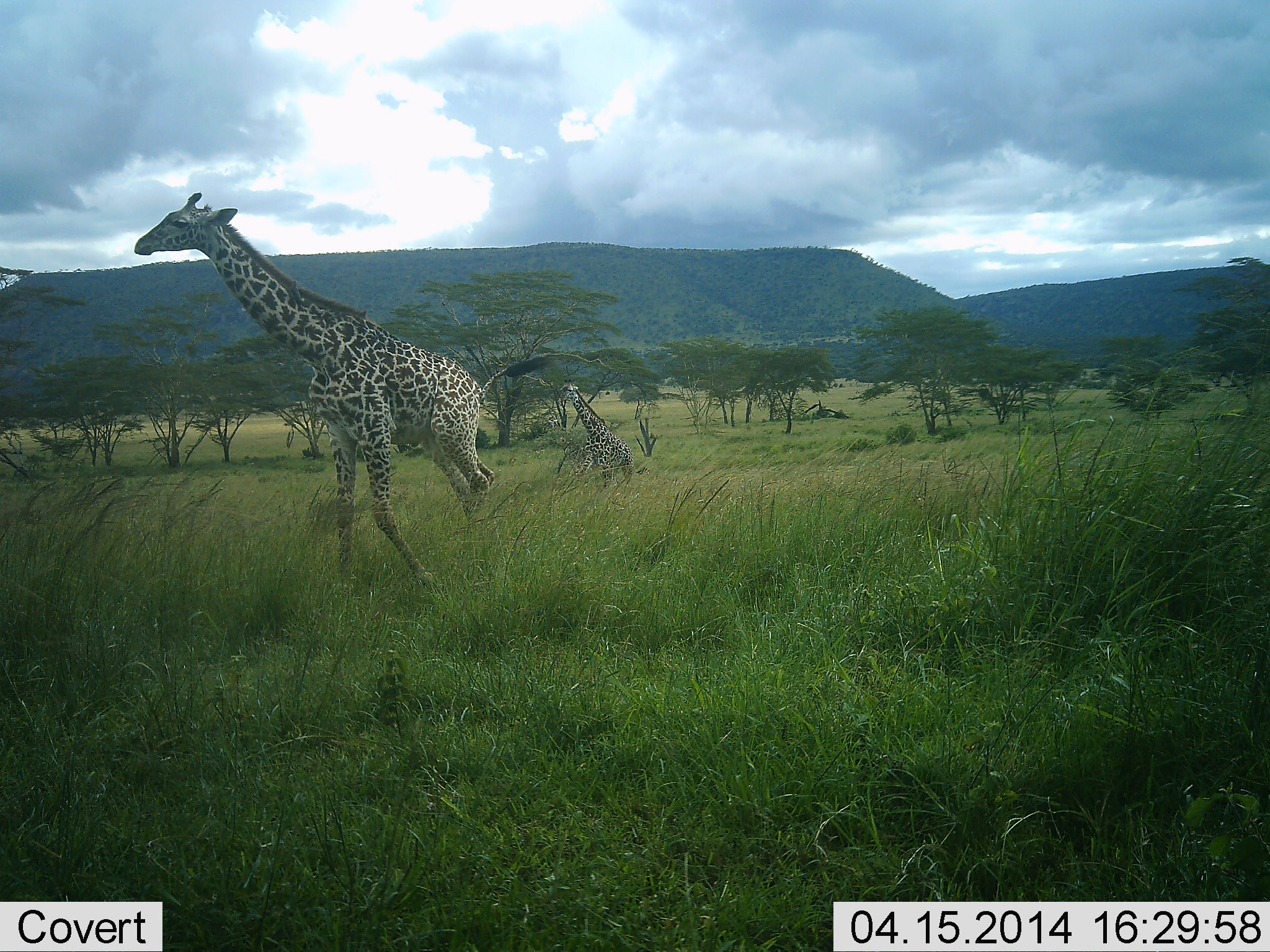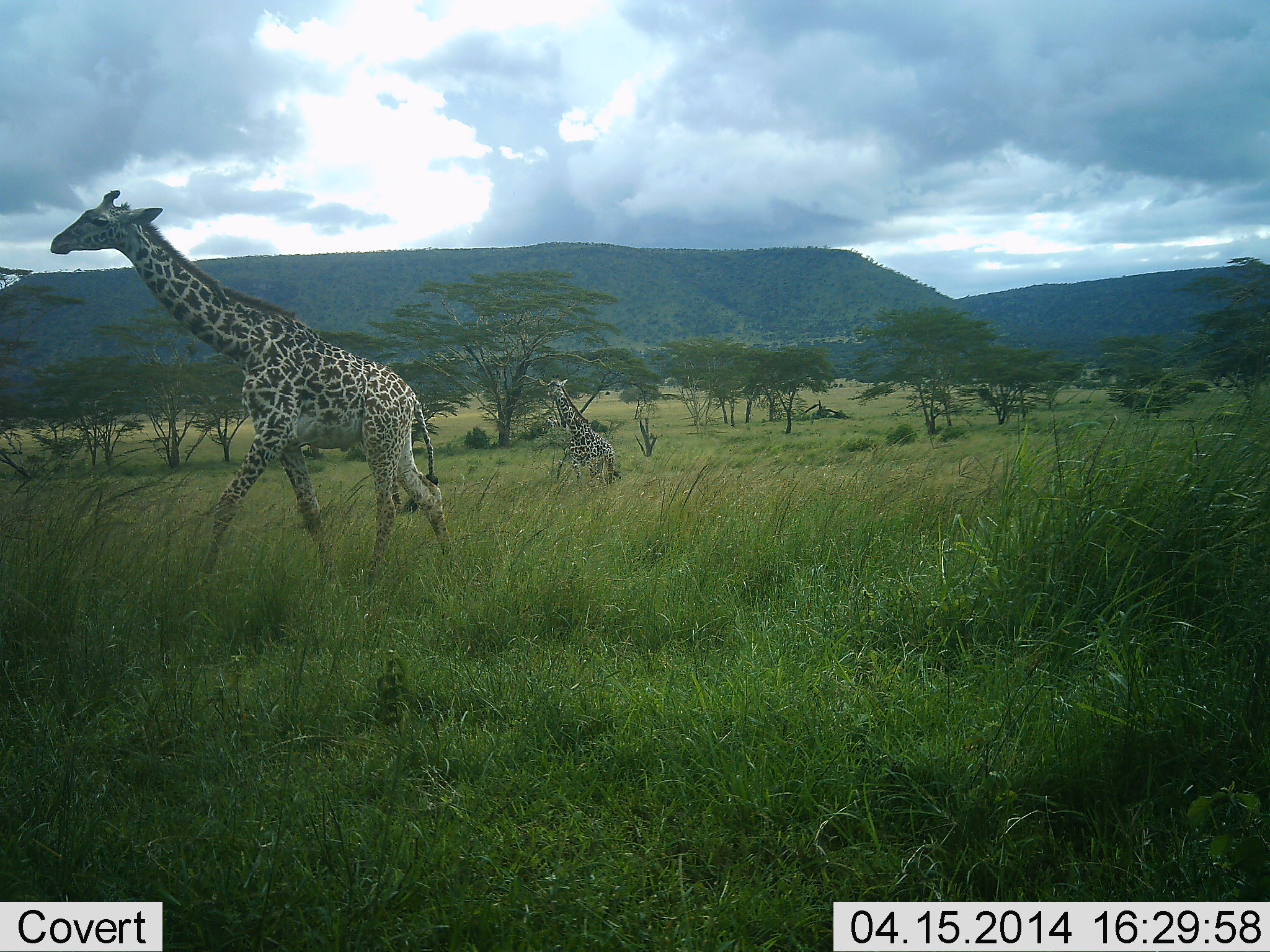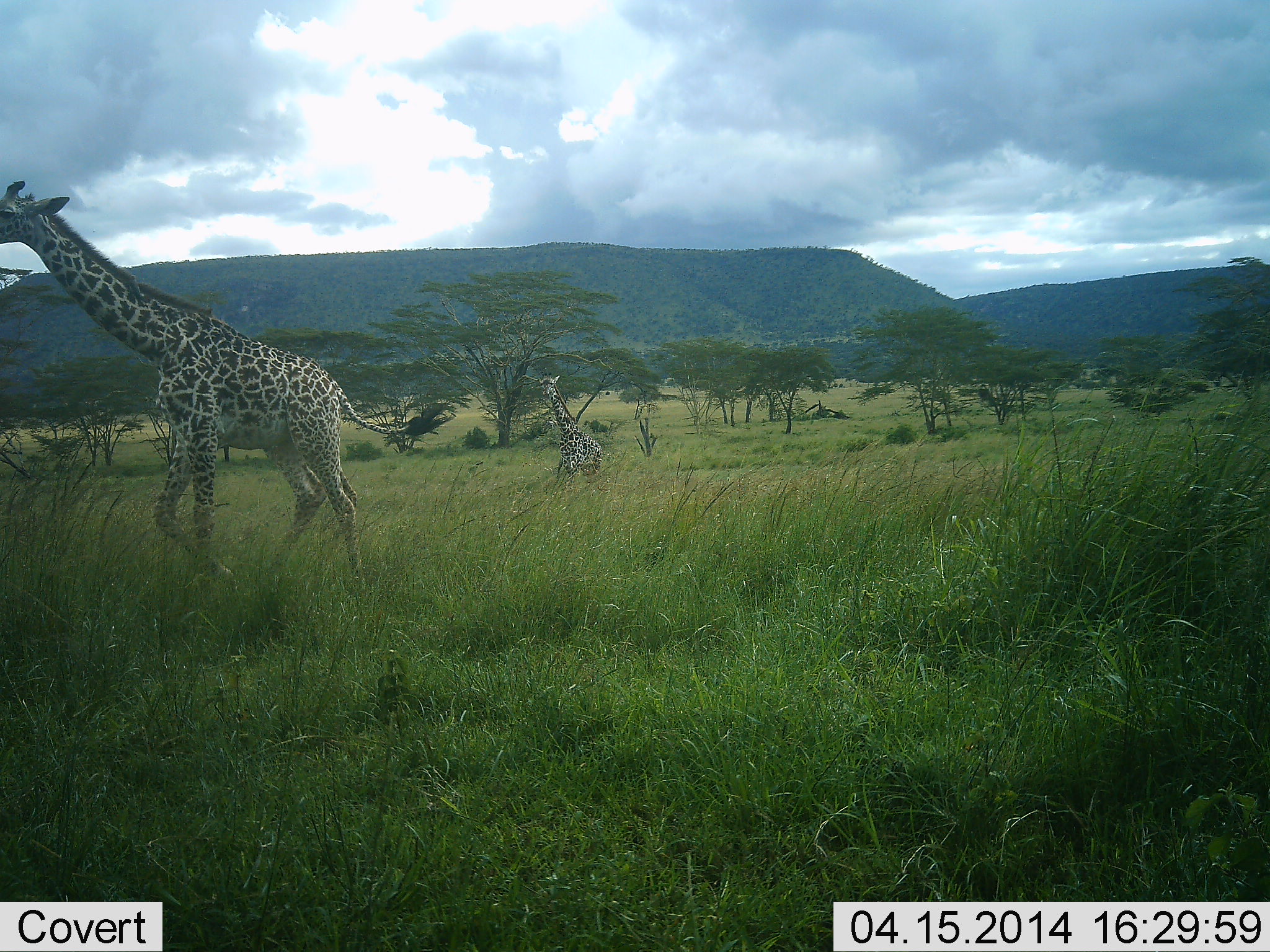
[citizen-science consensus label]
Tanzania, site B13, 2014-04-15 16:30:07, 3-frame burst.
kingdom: Animalia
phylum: Chordata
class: Mammalia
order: Artiodactyla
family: Giraffidae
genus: Giraffa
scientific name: Giraffa camelopardalis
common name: giraffe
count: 2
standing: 0%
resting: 0%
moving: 100%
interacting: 0%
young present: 40%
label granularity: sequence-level